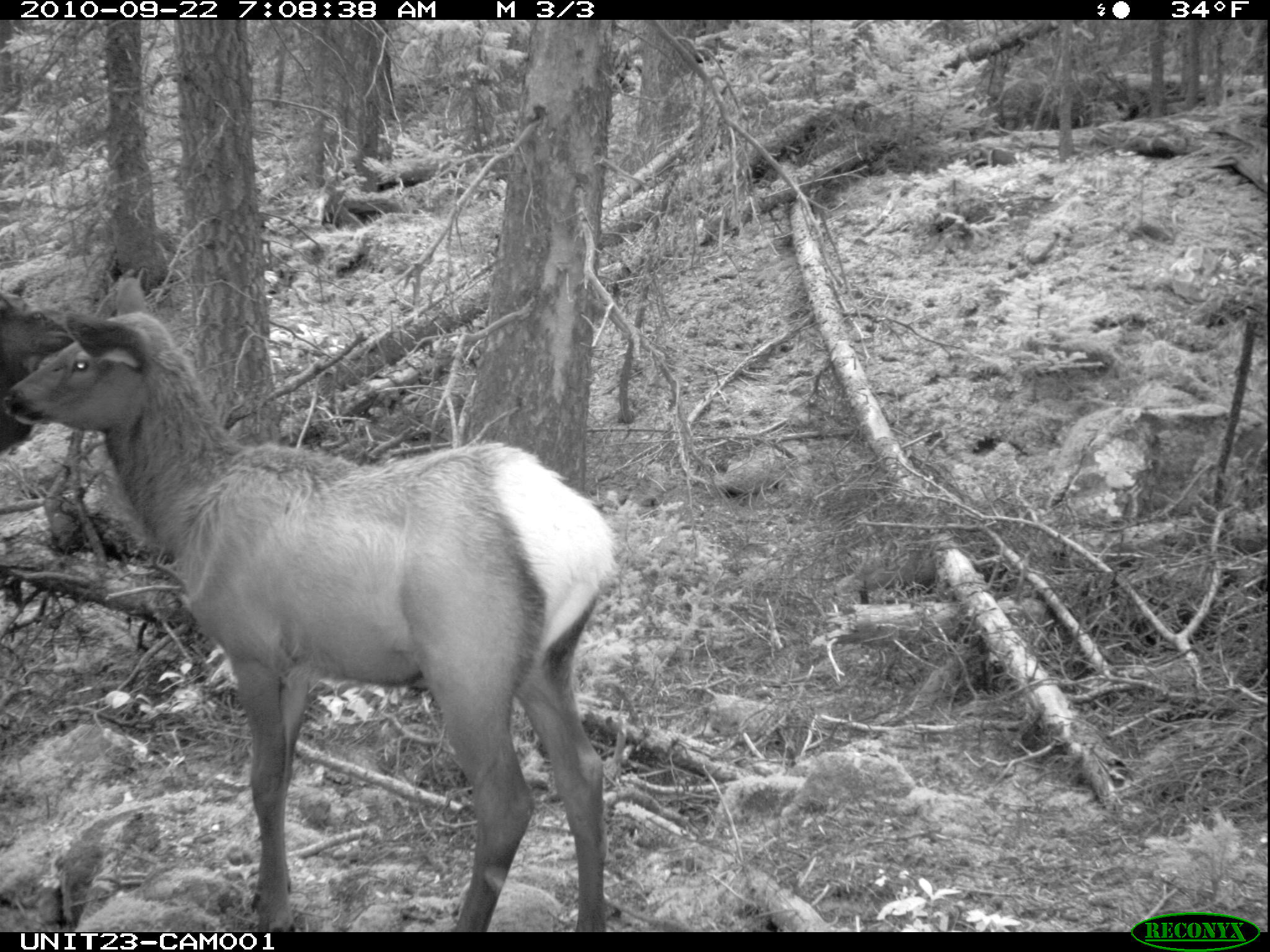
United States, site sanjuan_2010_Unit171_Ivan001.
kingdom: Animalia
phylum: Chordata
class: Mammalia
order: Artiodactyla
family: Cervidae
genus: Cervus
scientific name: Cervus elaphus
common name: red deer